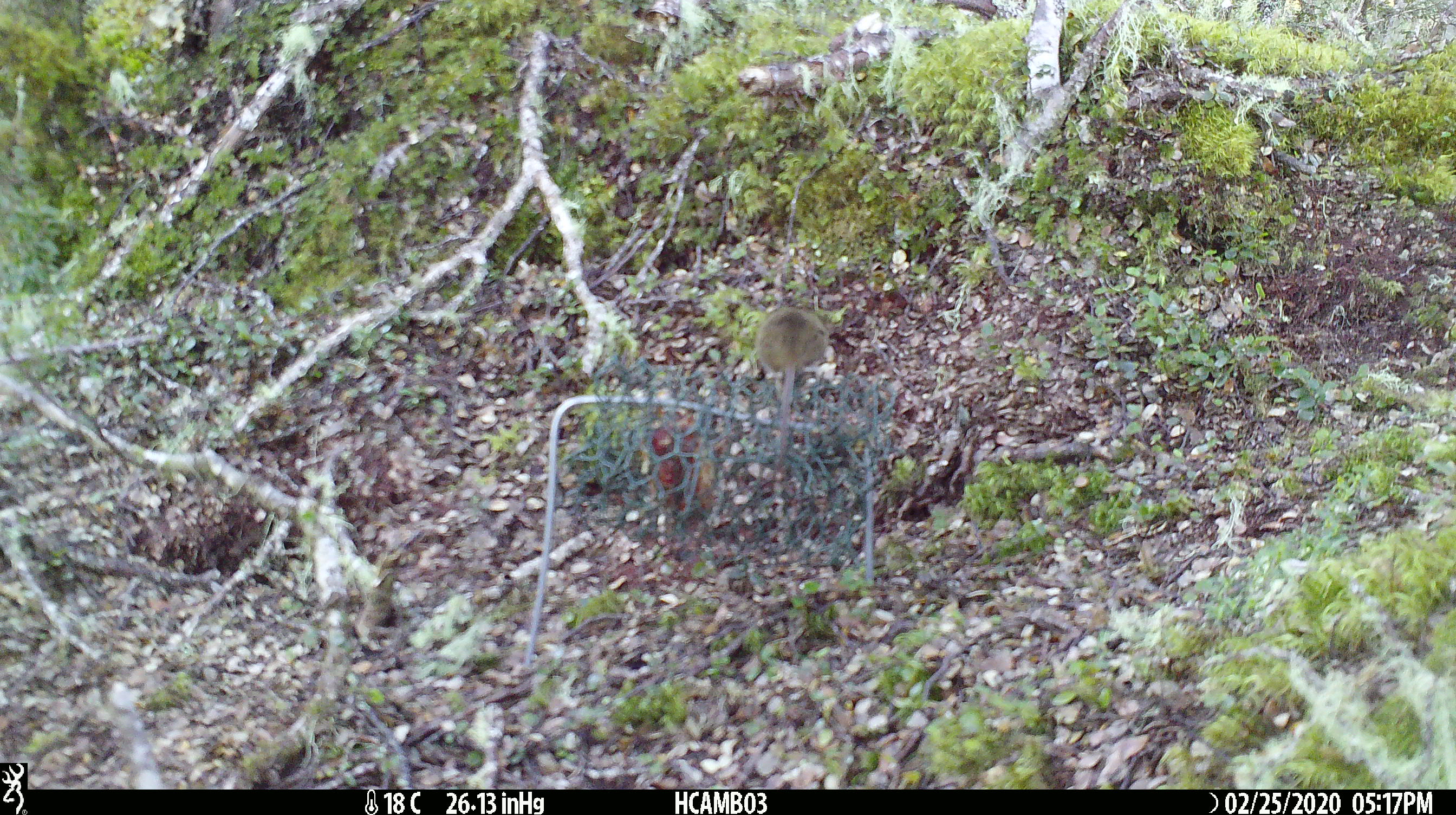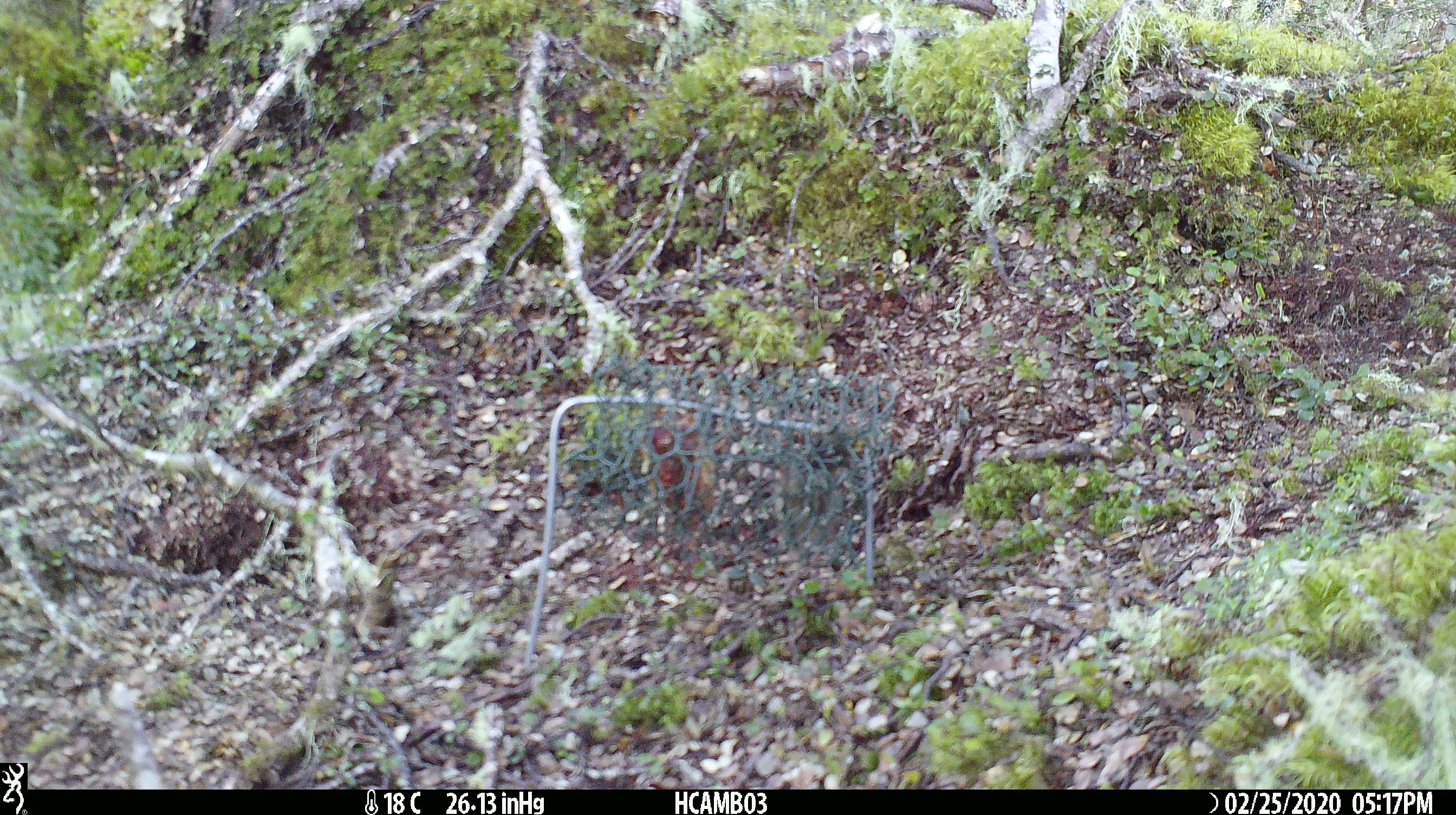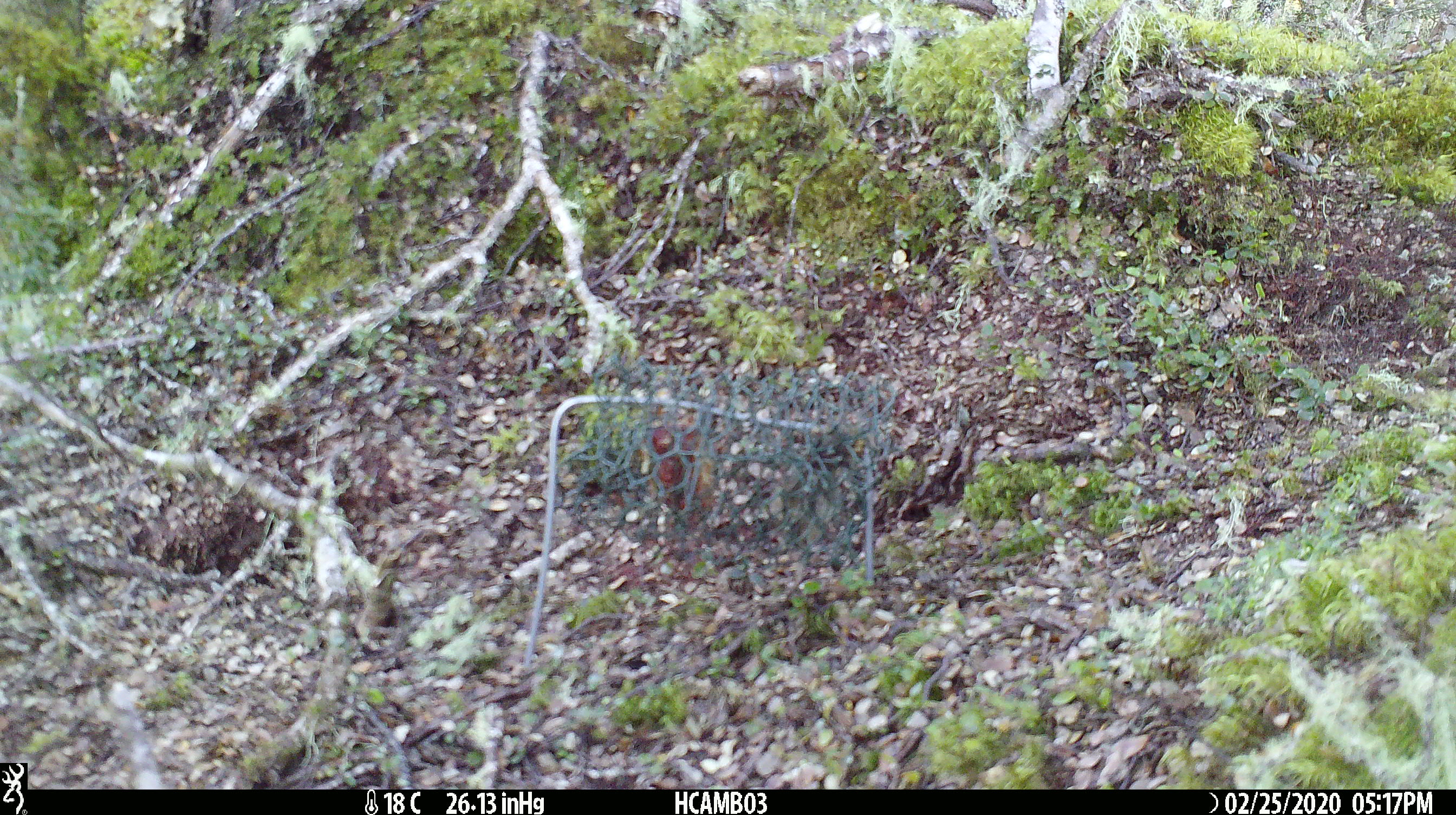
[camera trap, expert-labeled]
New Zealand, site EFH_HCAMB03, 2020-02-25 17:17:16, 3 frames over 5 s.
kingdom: Animalia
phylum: Chordata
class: Mammalia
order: Rodentia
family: Muridae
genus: Mus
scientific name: Mus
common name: mouse